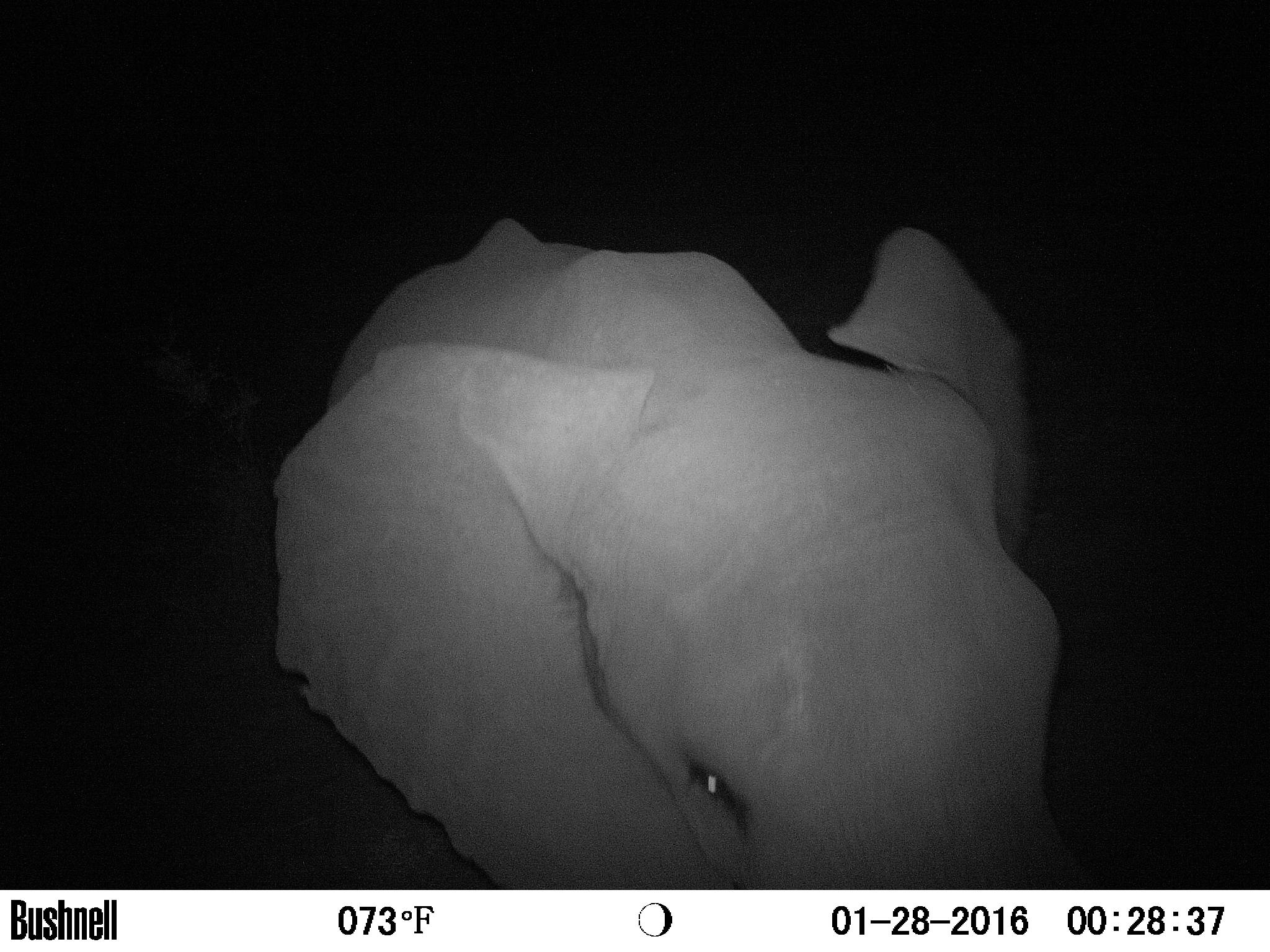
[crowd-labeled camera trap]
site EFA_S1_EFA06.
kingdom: Animalia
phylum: Chordata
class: Mammalia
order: Proboscidea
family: Elephantidae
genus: Loxodonta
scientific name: Loxodonta africana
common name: african bush elephant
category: elephant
Elephant (african bush elephant) (Loxodonta africana), count 1. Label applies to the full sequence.